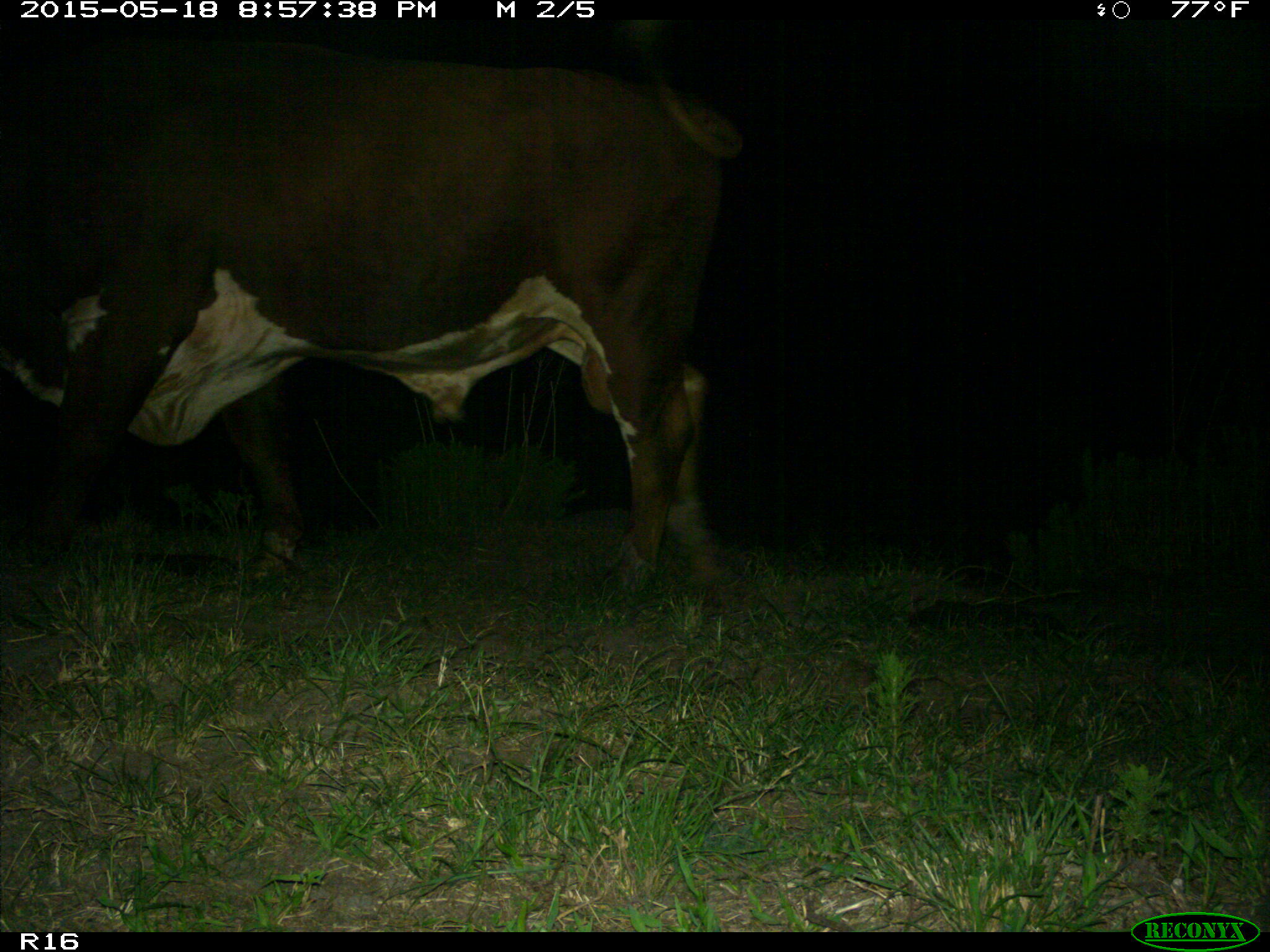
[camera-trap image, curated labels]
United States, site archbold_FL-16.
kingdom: Animalia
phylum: Chordata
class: Mammalia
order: Artiodactyla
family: Bovidae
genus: Bos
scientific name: Bos taurus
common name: domestic cow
Bos taurus (domestic cow).